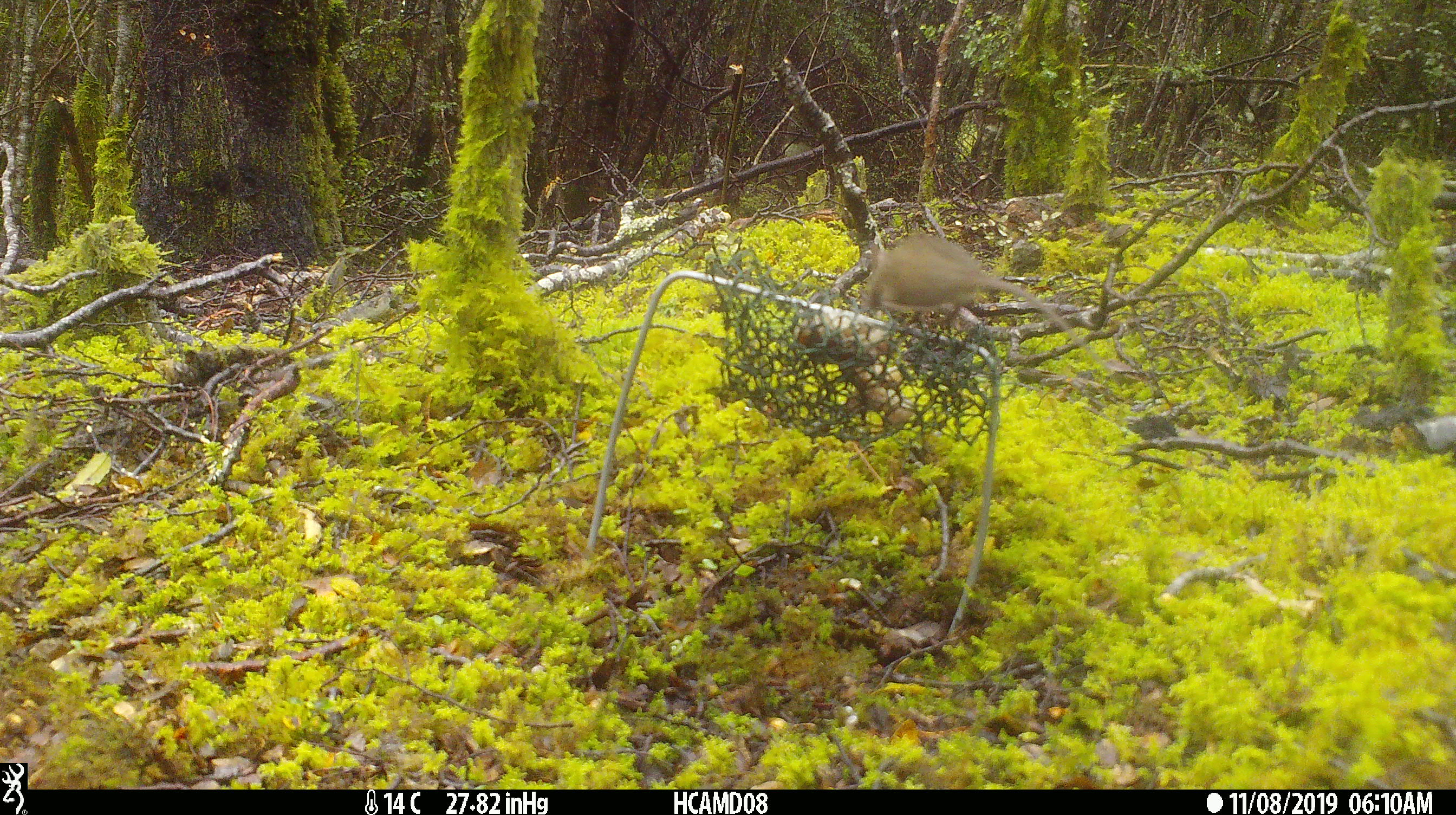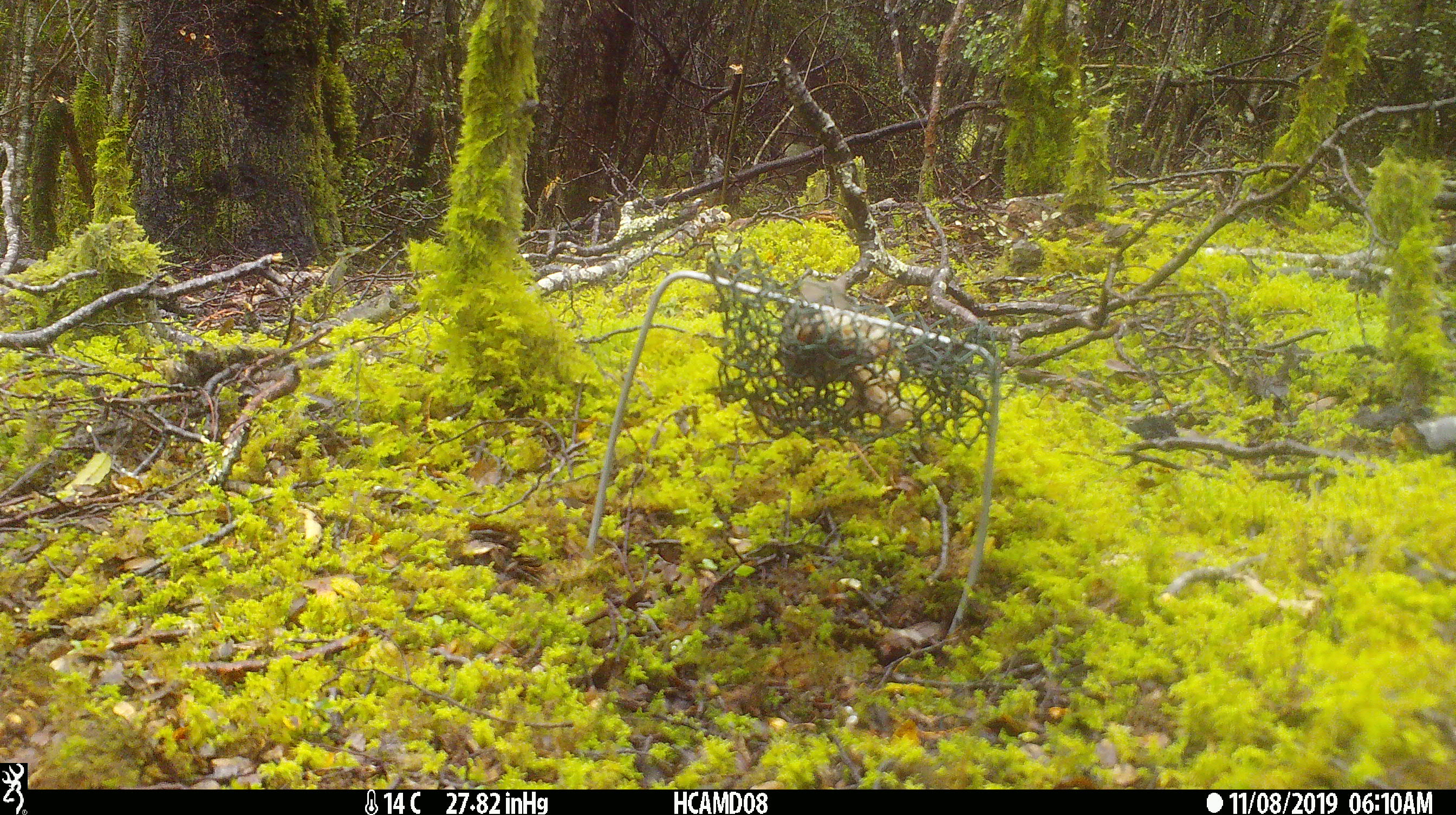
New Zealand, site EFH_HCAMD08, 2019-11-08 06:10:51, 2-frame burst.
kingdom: Animalia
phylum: Chordata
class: Mammalia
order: Rodentia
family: Muridae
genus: Mus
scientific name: Mus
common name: mouse